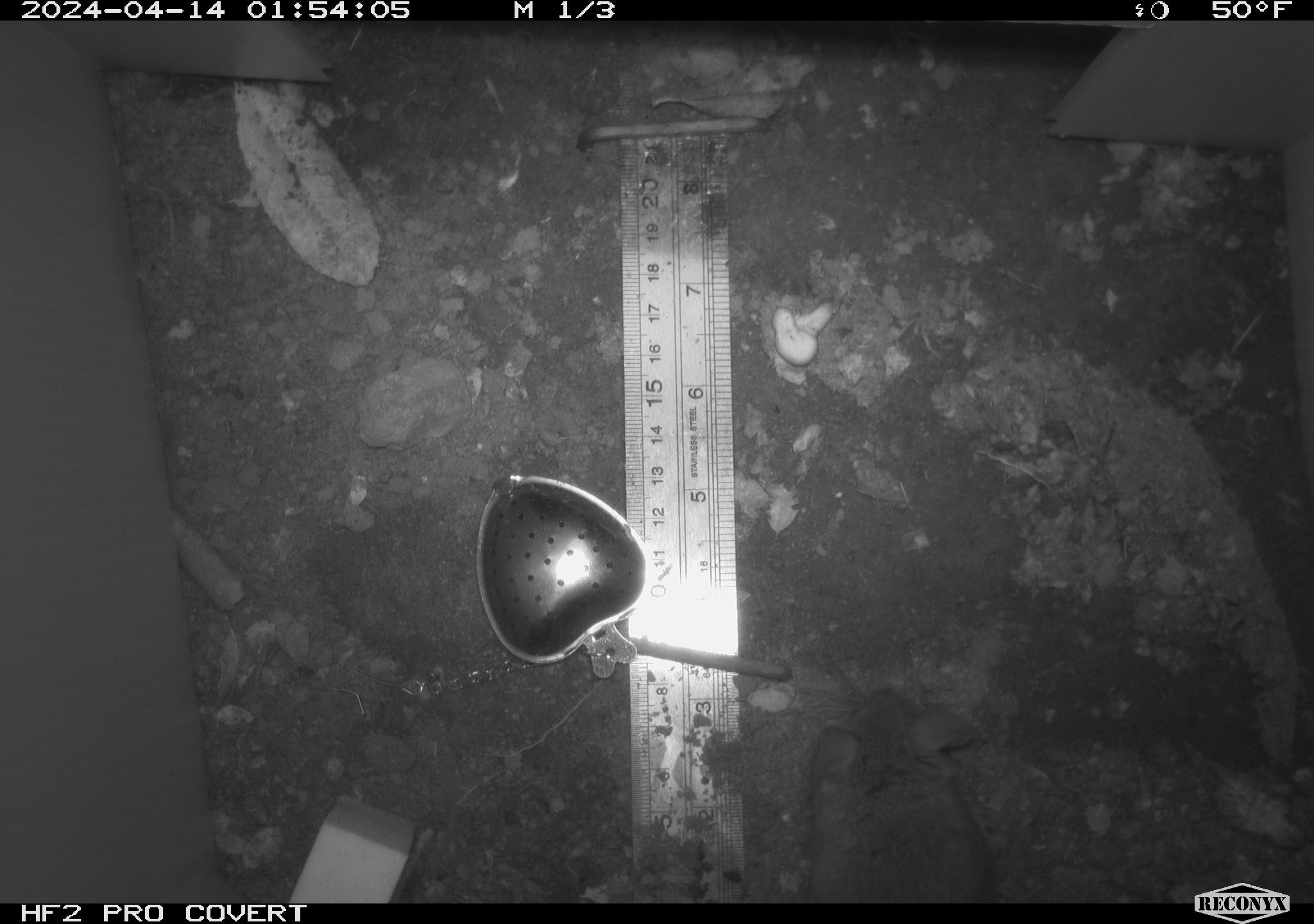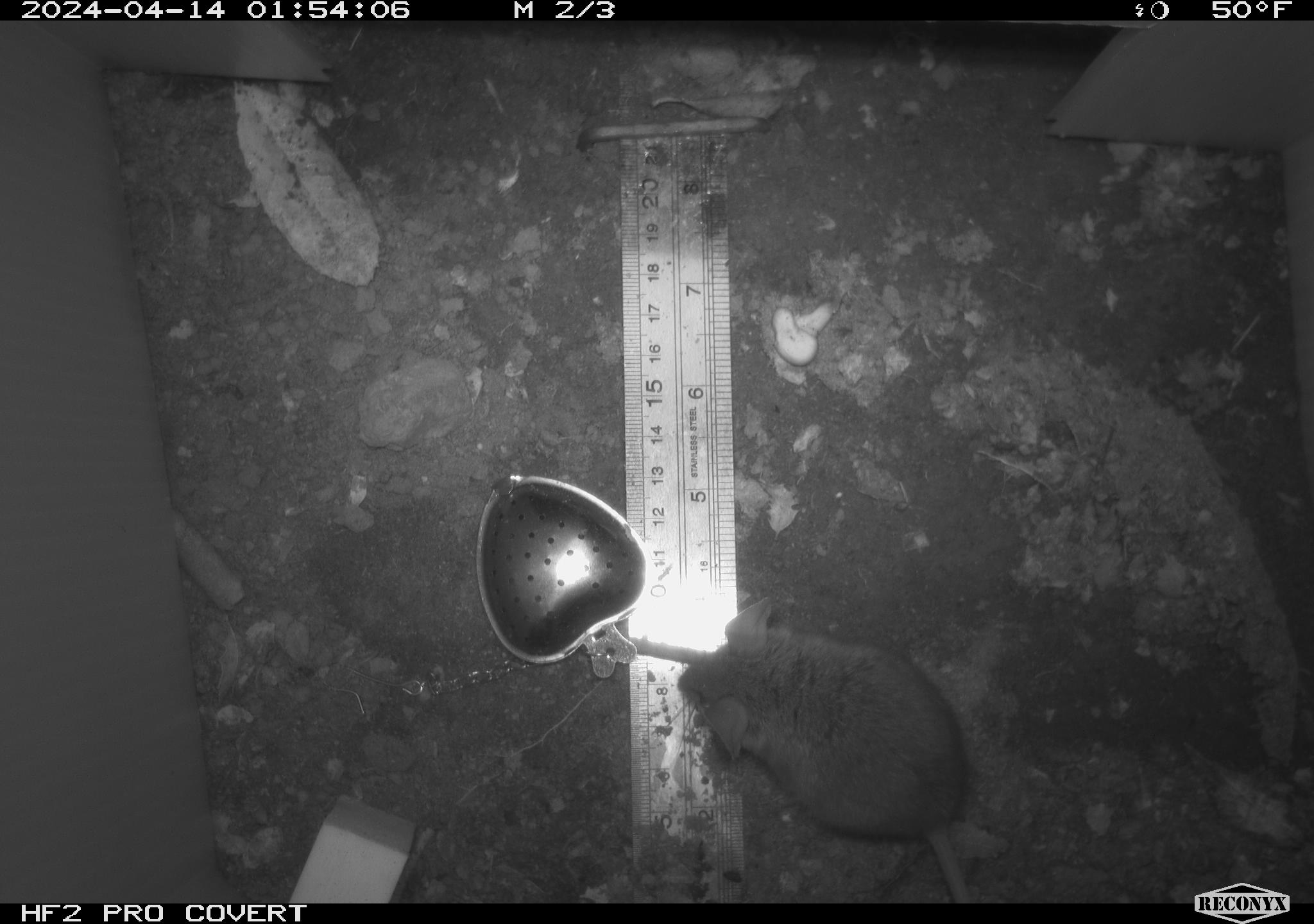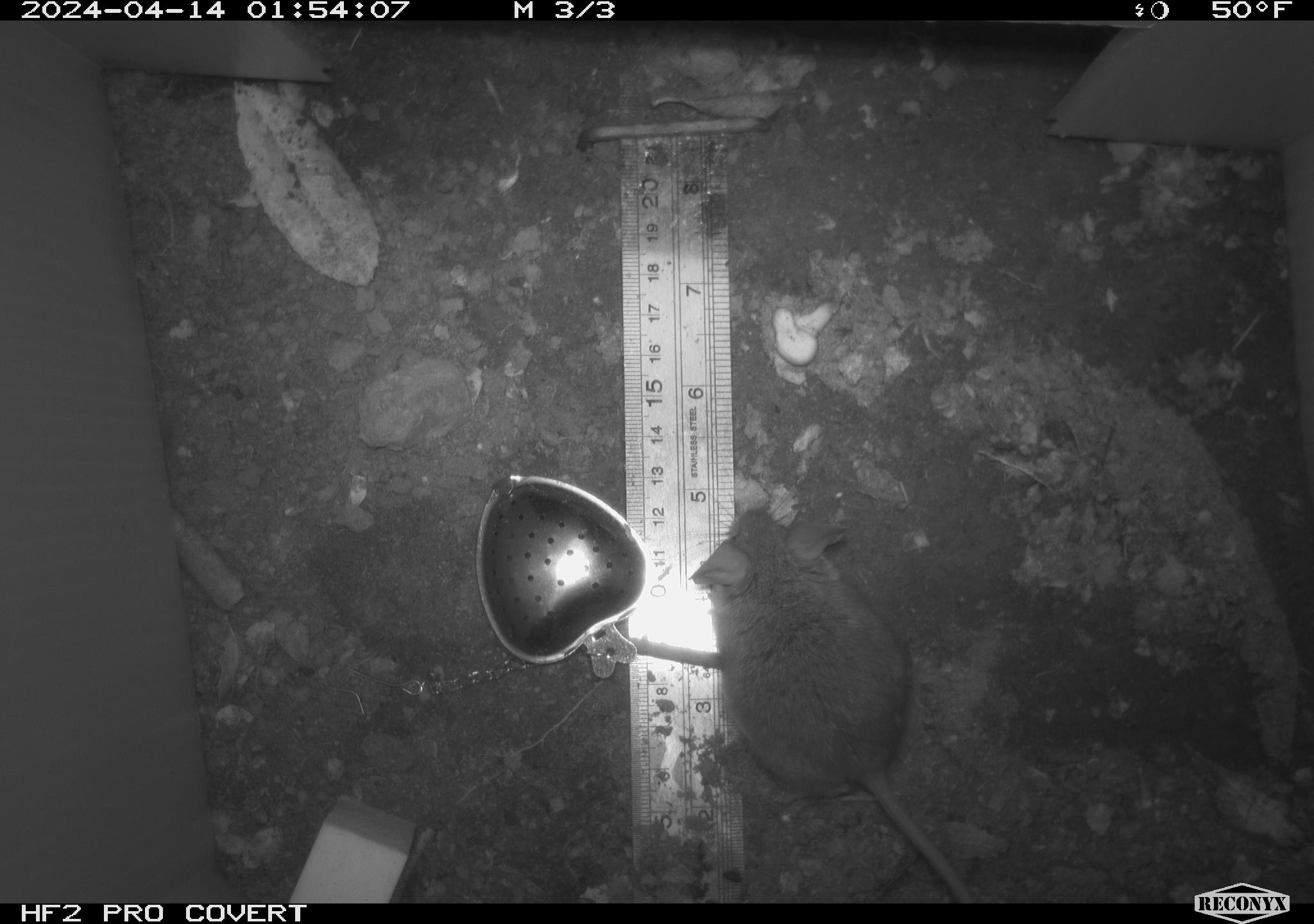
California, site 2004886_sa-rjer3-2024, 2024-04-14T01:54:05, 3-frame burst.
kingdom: Animalia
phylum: Chordata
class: Mammalia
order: Rodentia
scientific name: Rodentia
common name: mouse species